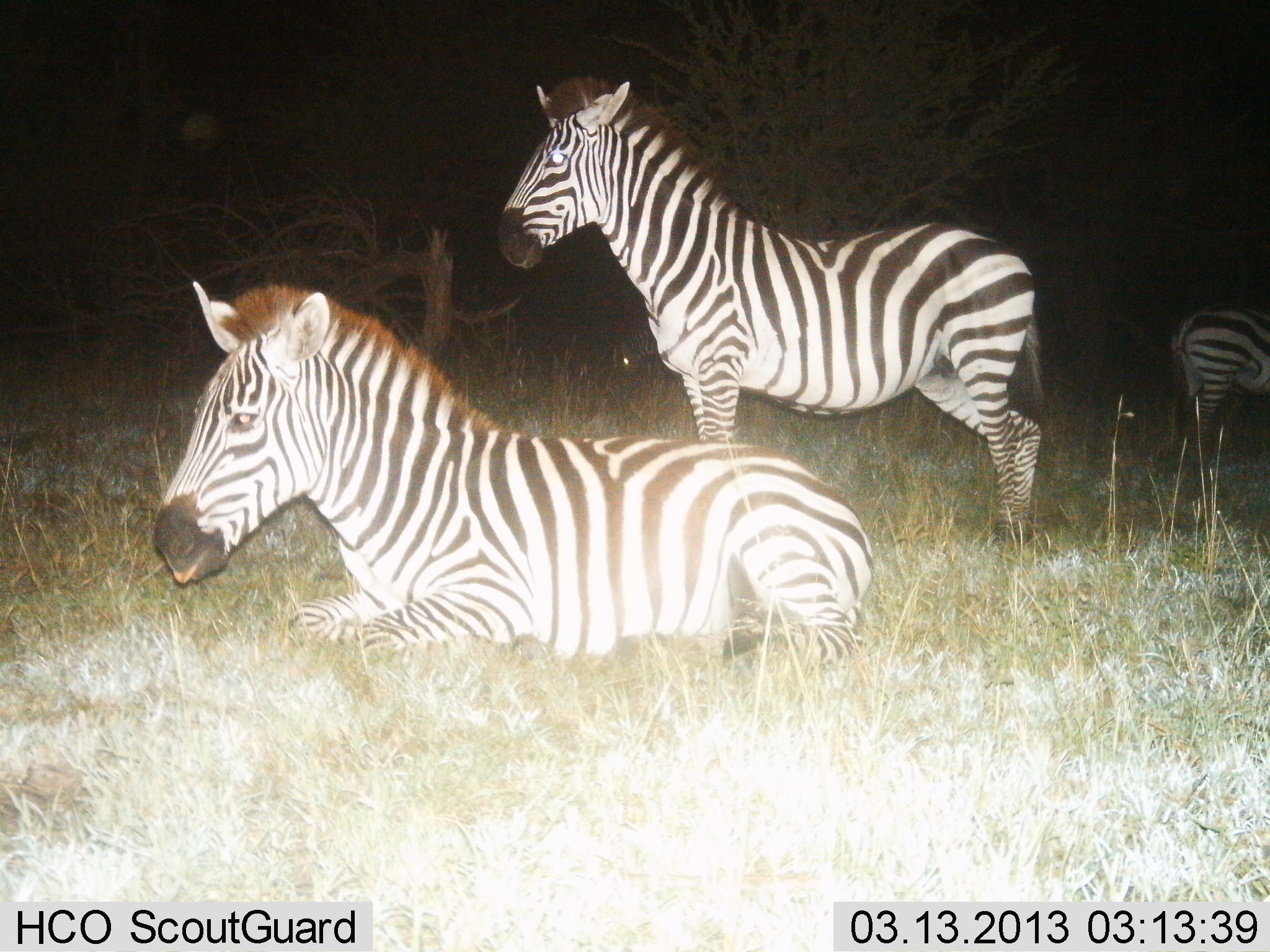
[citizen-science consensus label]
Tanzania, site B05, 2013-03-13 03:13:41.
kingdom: Animalia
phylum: Chordata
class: Mammalia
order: Perissodactyla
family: Equidae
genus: Equus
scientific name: Equus quagga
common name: plains zebra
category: zebra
Zebra (plains zebra) (Equus quagga), count 3. Behavior (volunteer vote fractions): standing 88%, resting 100%, moving 6%, interacting 0%. Young present (vote fraction): 3%. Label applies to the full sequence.